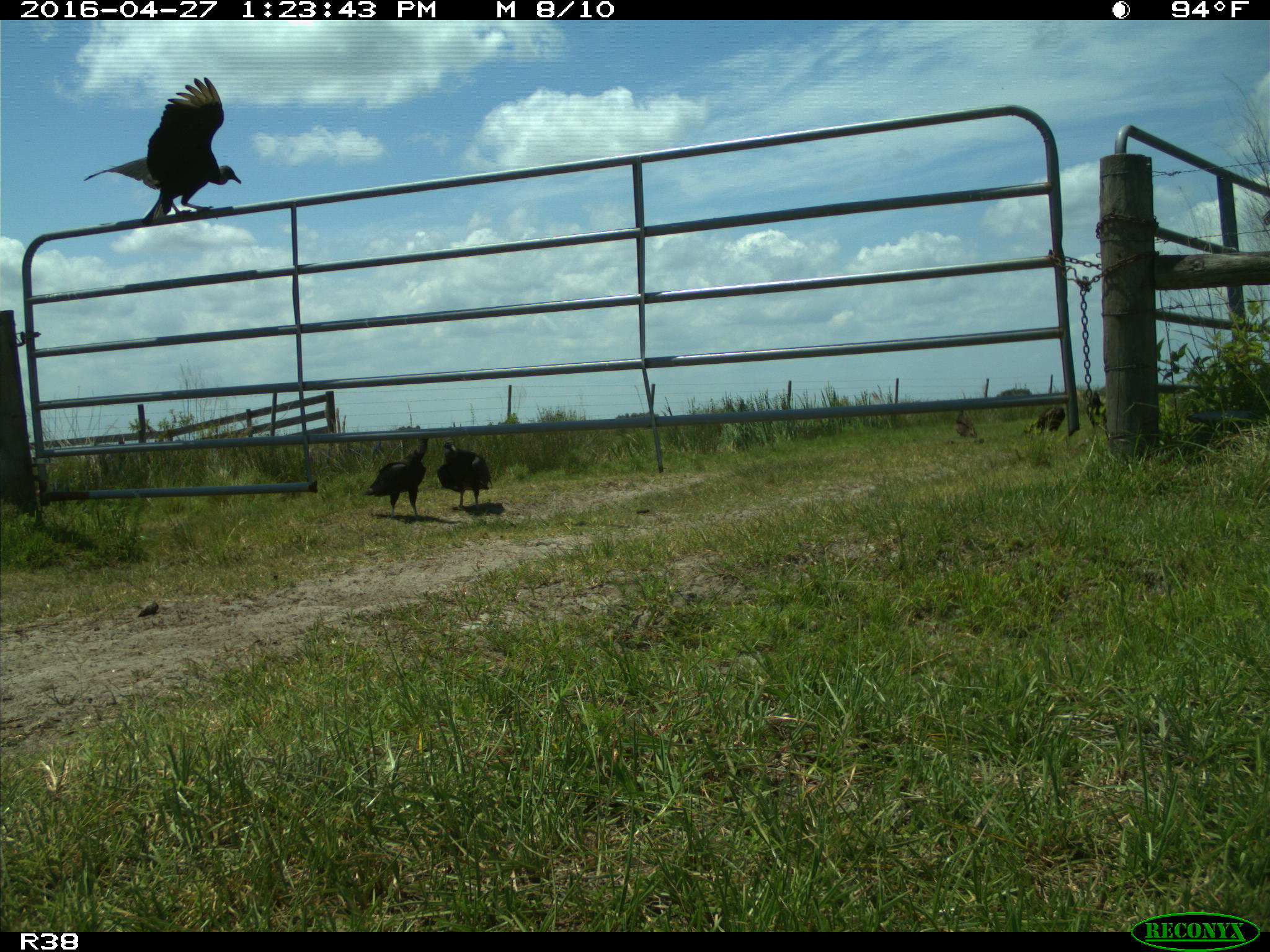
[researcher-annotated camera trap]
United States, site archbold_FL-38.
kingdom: Animalia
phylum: Chordata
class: Aves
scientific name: Aves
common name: birds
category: unidentified bird